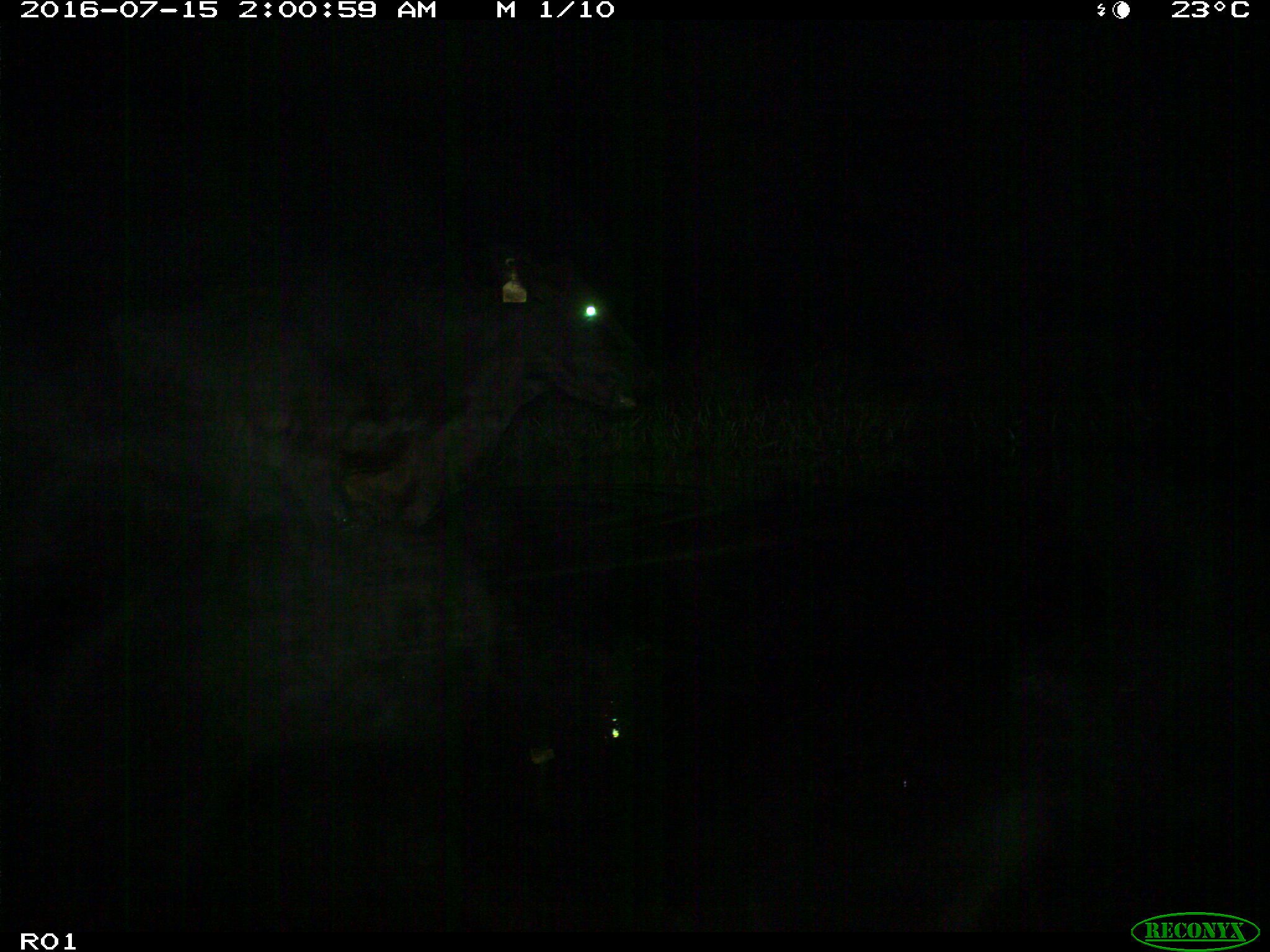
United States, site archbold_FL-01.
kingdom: Animalia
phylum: Chordata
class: Mammalia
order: Artiodactyla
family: Bovidae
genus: Bos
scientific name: Bos taurus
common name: domestic cow